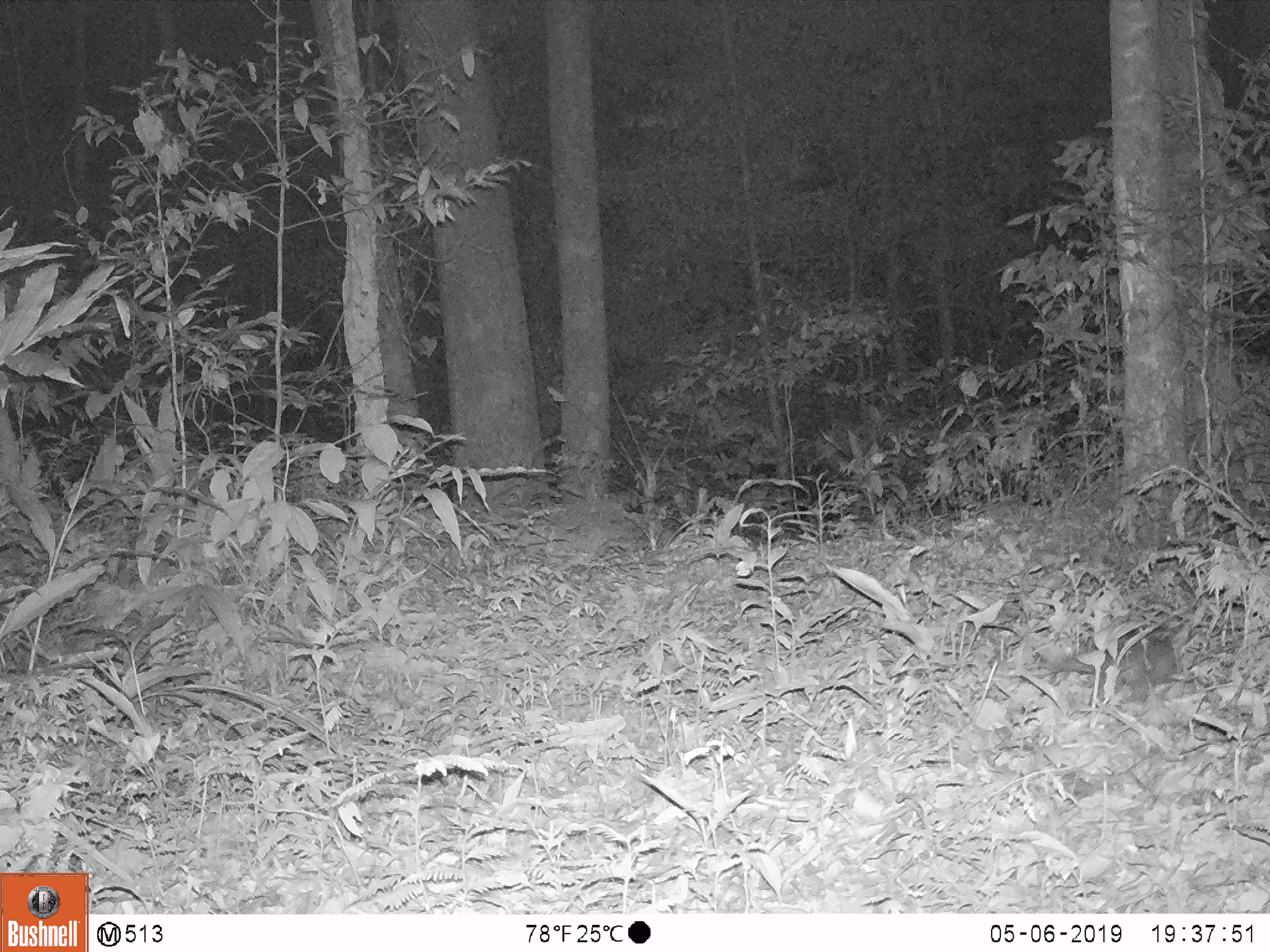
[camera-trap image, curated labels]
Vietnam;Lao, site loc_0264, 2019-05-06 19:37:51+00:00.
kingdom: Animalia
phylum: Chordata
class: Mammalia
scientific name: Mammalia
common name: mammal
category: unidentified small mammal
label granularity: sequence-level